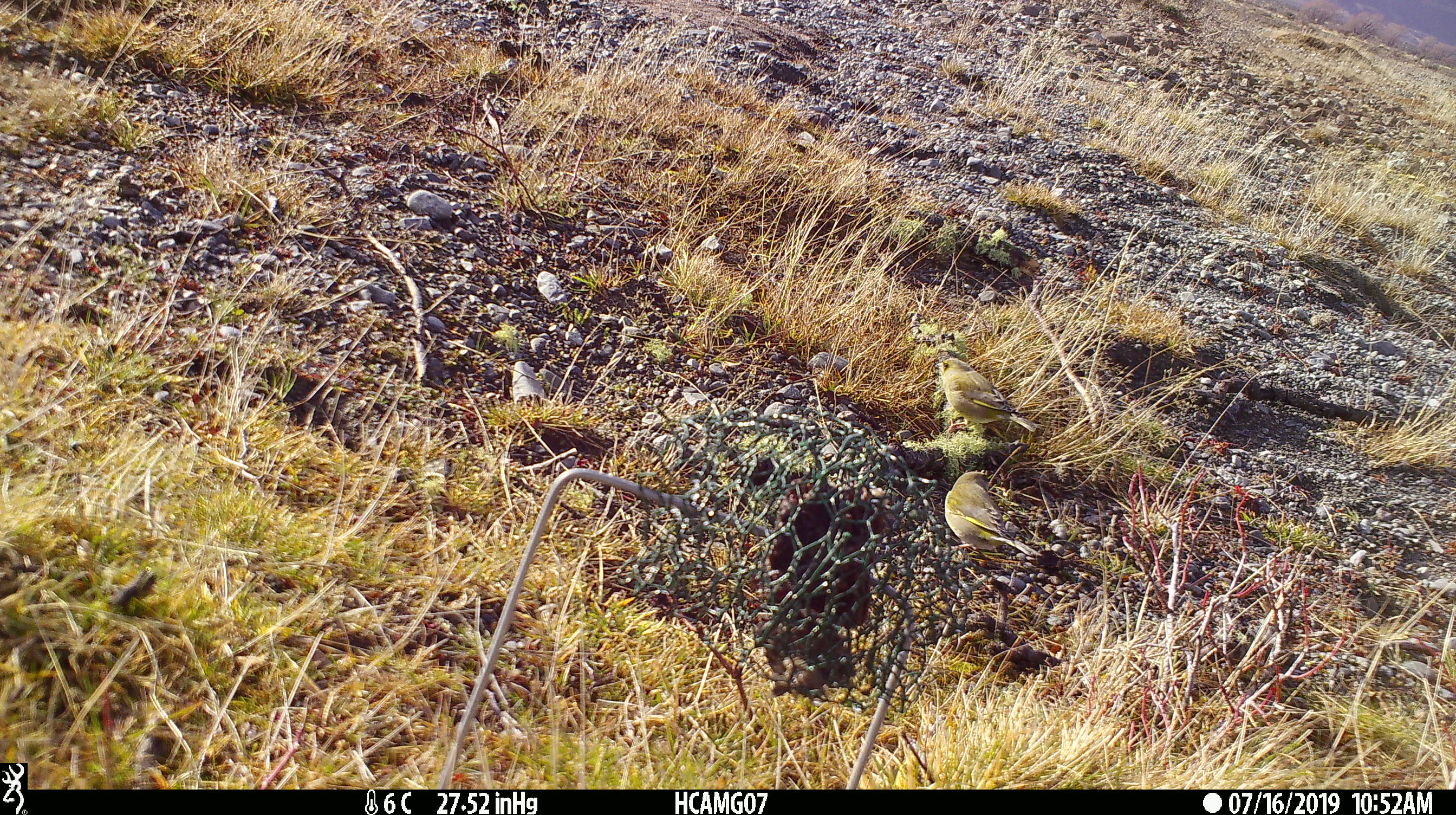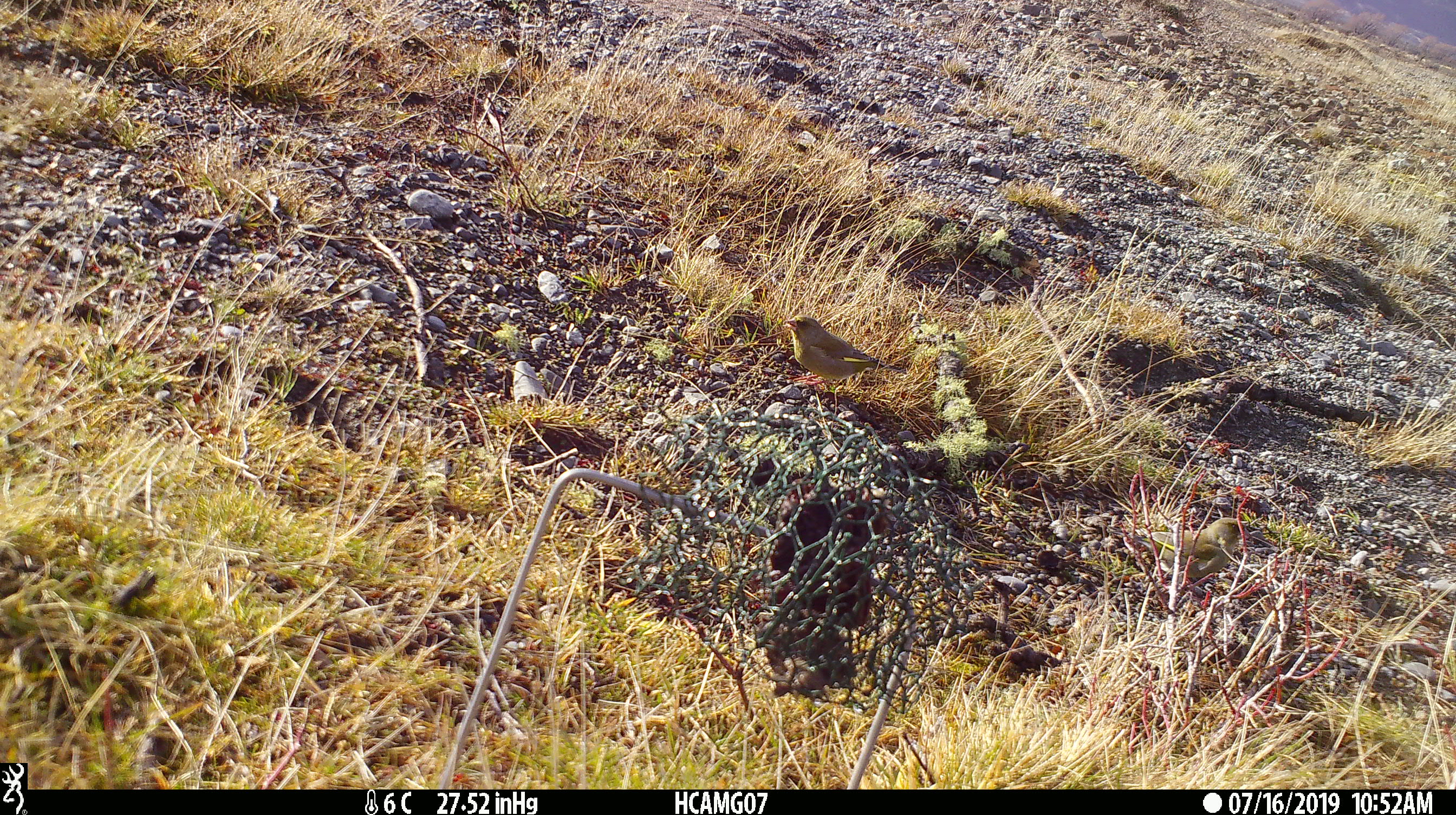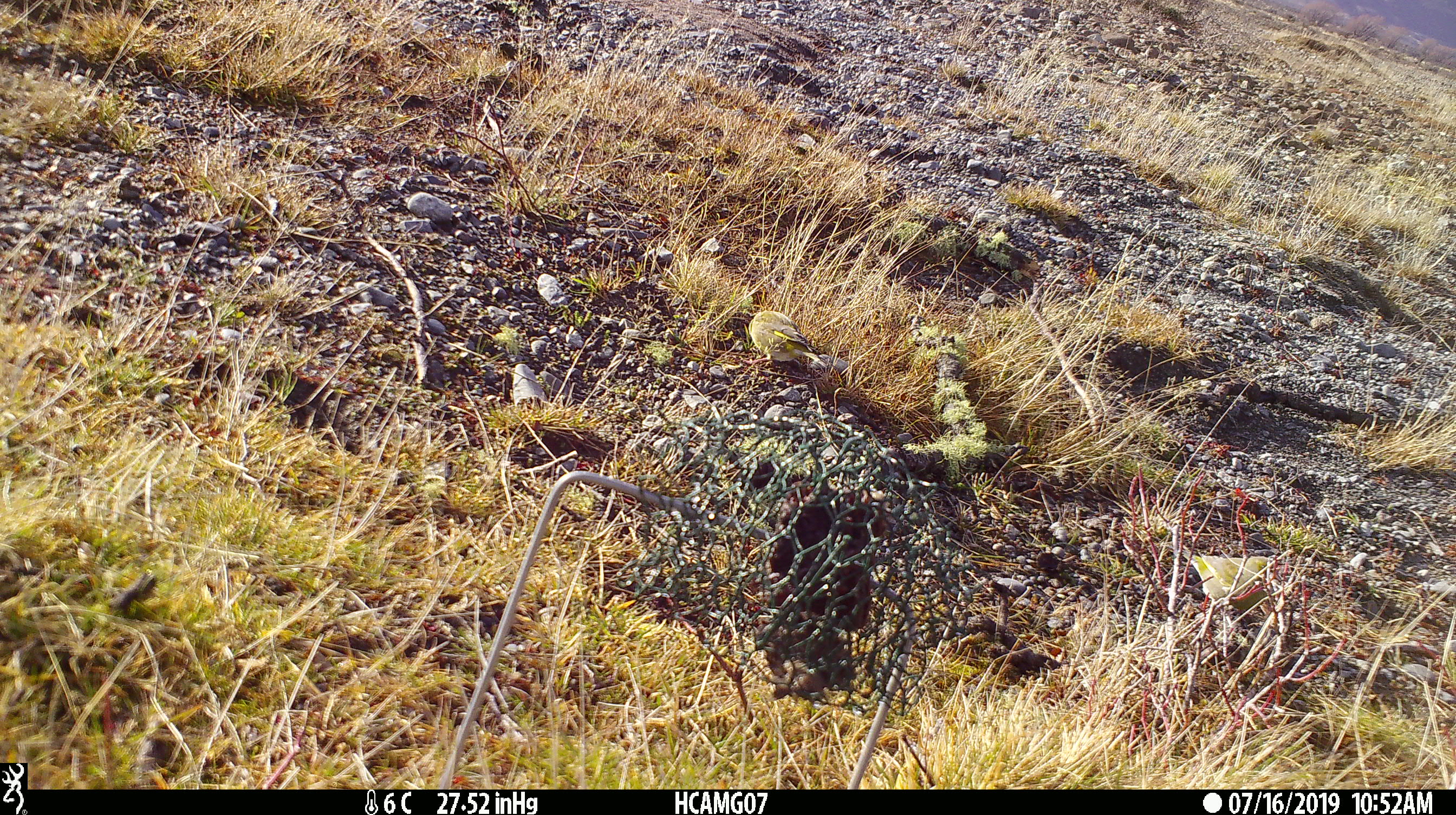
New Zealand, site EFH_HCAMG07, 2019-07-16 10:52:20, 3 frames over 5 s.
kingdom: Animalia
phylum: Chordata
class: Aves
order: Passeriformes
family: Fringillidae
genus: Chloris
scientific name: Chloris chloris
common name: greenfinch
Greenfinch (Chloris chloris).